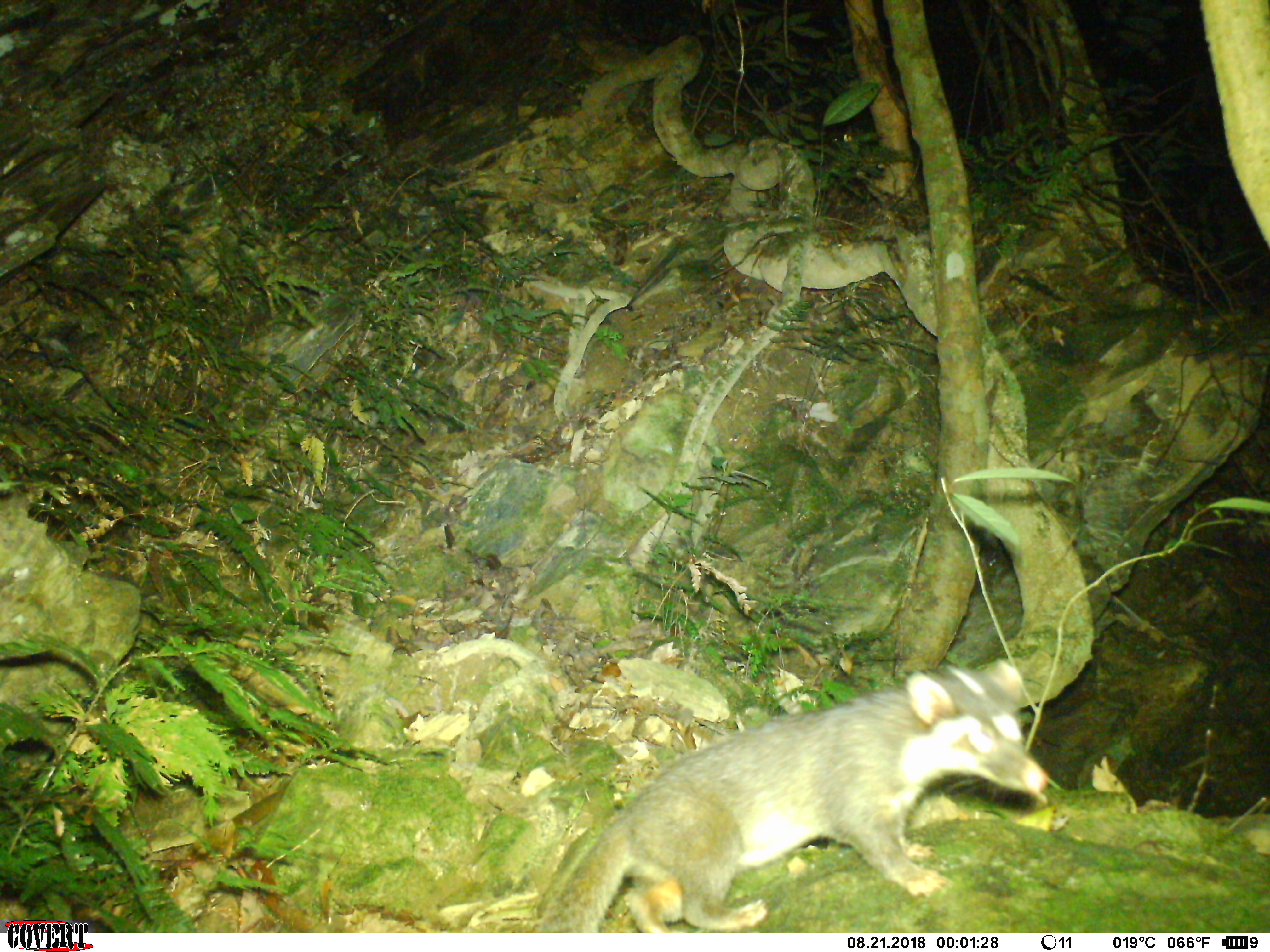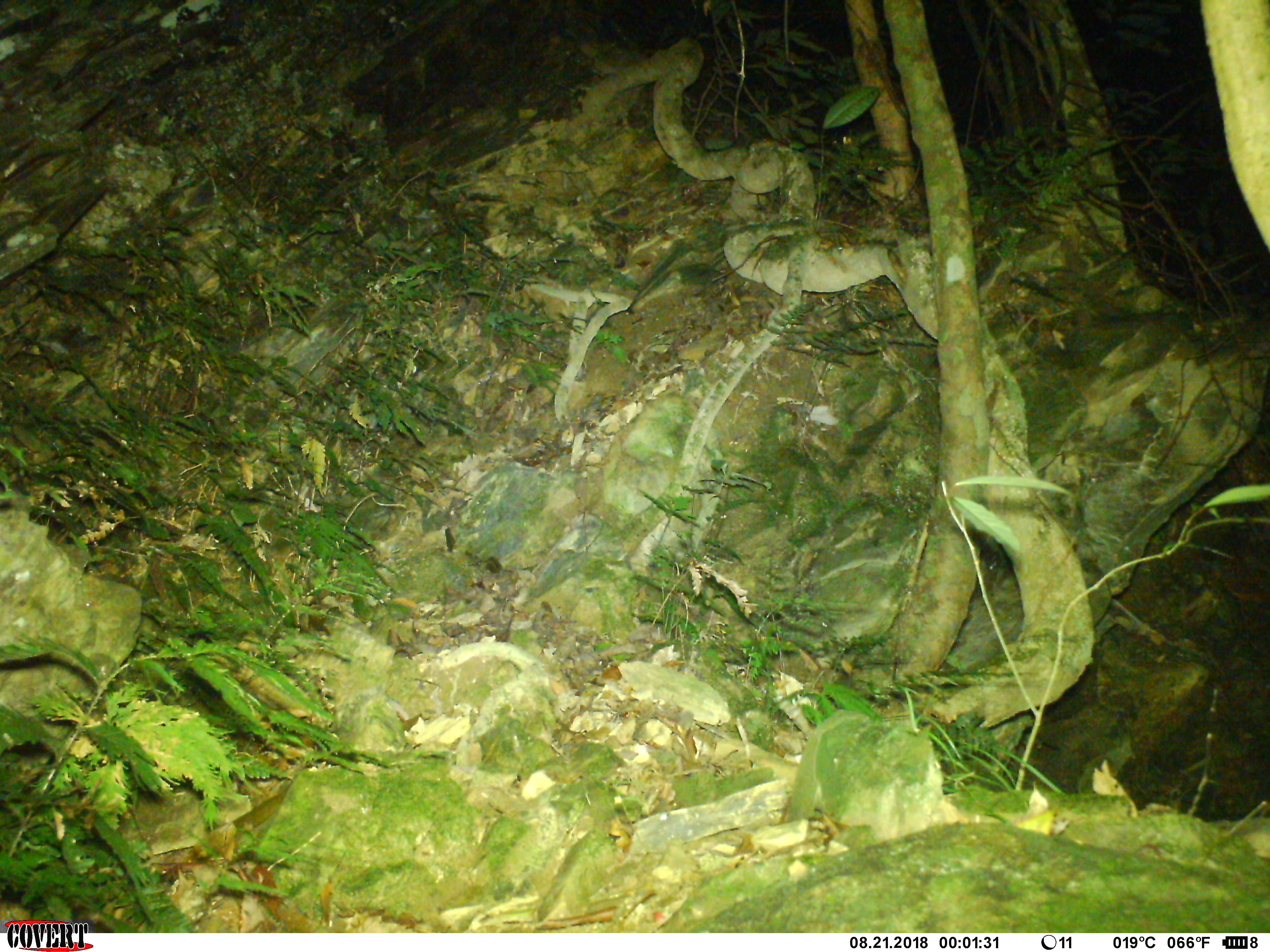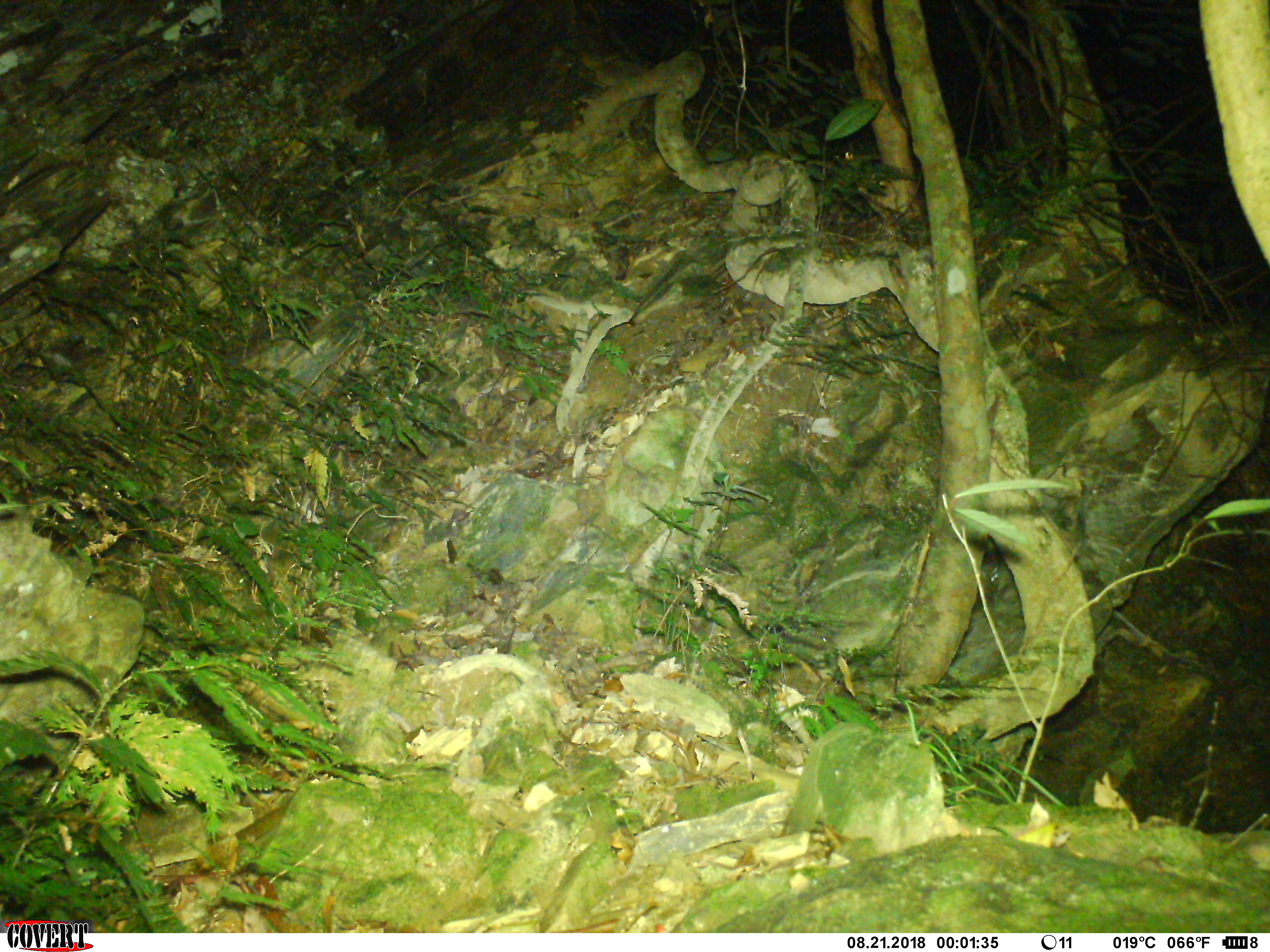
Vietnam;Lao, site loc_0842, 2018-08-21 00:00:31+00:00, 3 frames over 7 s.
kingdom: Animalia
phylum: Chordata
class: Mammalia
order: Carnivora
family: Mustelidae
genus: Melogale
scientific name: Melogale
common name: ferret badger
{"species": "ferret badger (Melogale)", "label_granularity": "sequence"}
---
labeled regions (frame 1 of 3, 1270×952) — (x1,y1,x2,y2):
ferret badger: (538,658,1049,932)